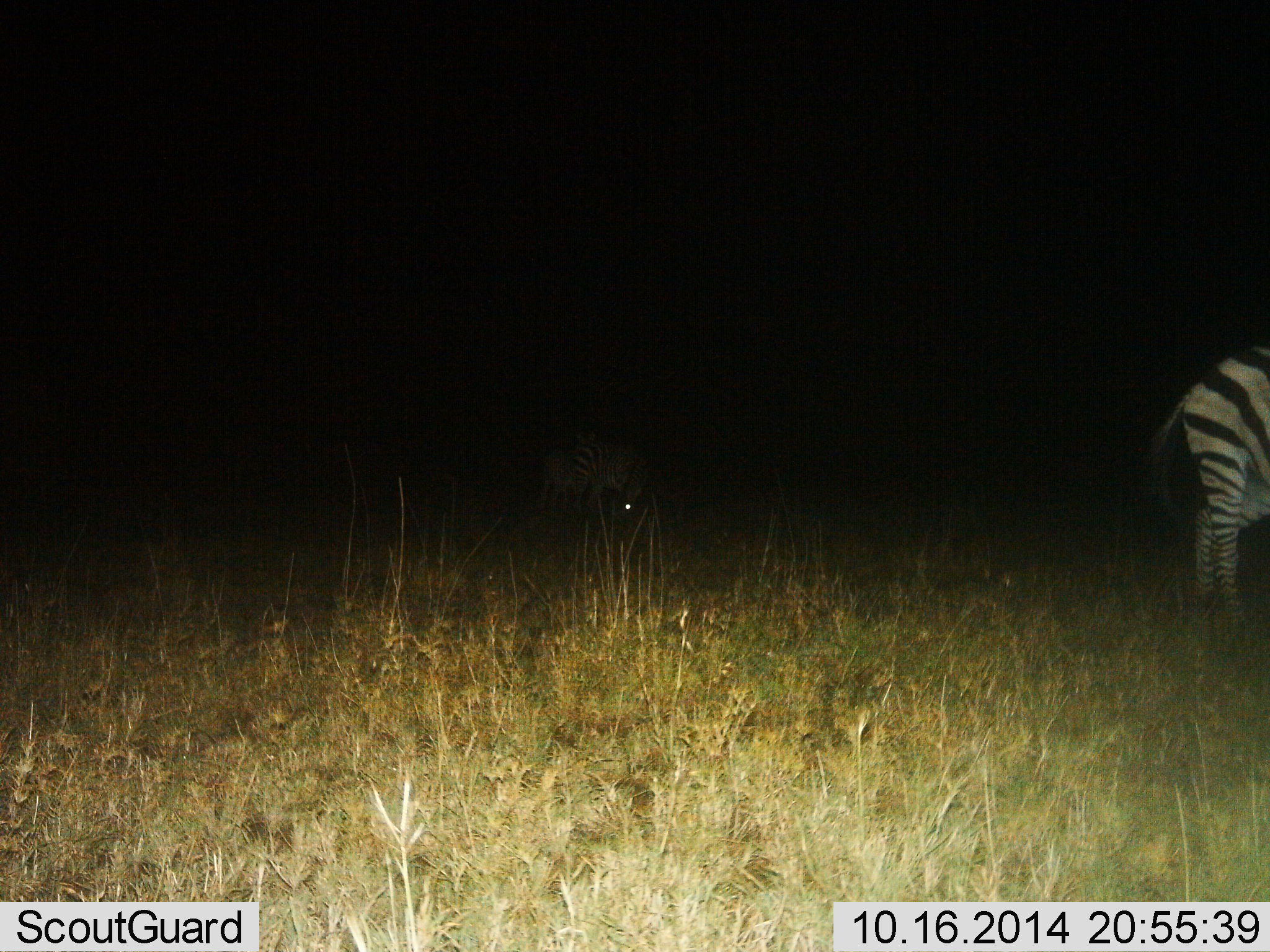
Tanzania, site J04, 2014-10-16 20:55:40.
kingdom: Animalia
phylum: Chordata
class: Mammalia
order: Perissodactyla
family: Equidae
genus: Equus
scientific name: Equus quagga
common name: plains zebra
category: zebra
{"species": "zebra (plains zebra) (Equus quagga)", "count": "2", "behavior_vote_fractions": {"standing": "60%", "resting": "0%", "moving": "10%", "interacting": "0%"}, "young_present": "0%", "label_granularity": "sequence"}